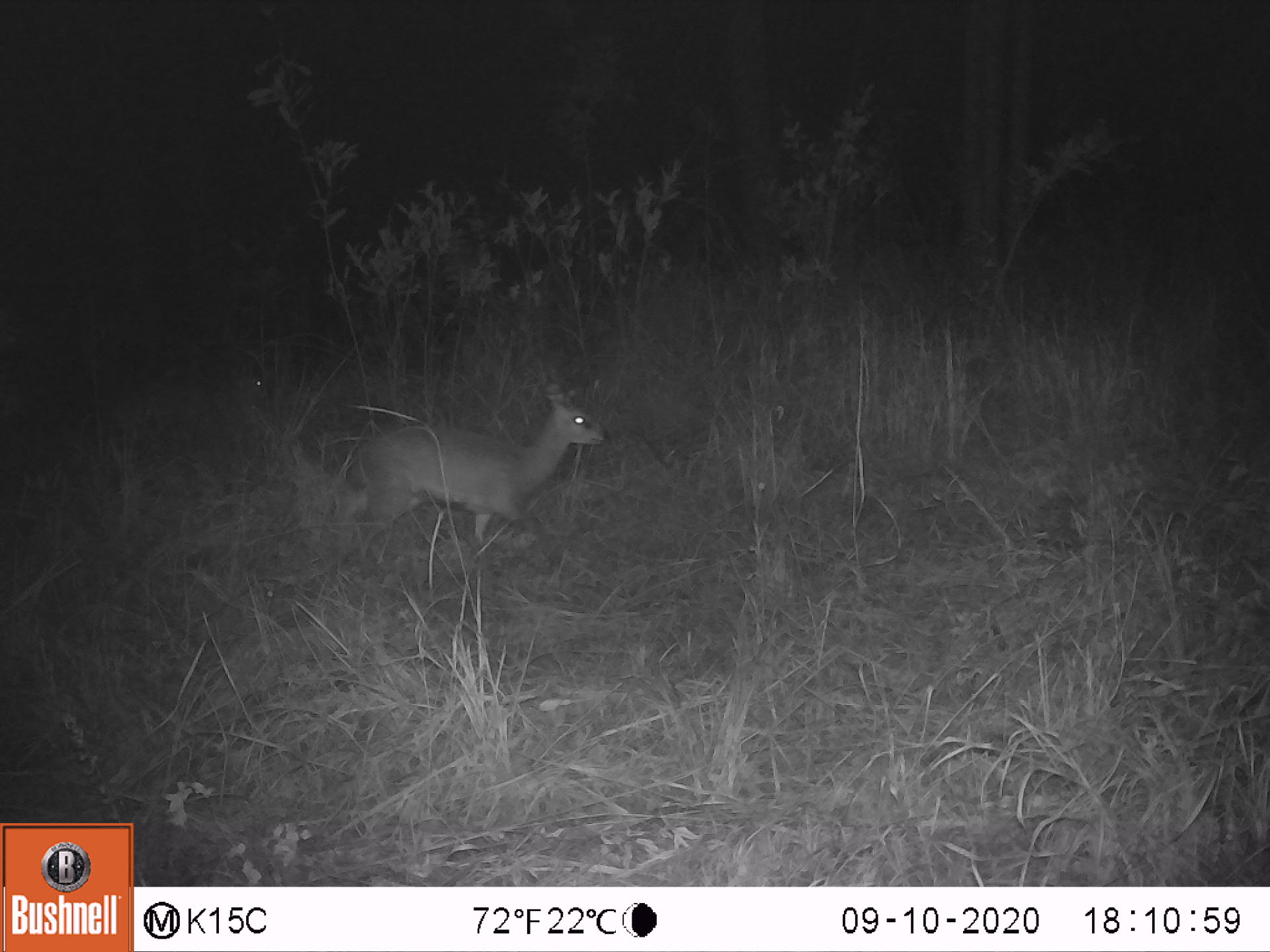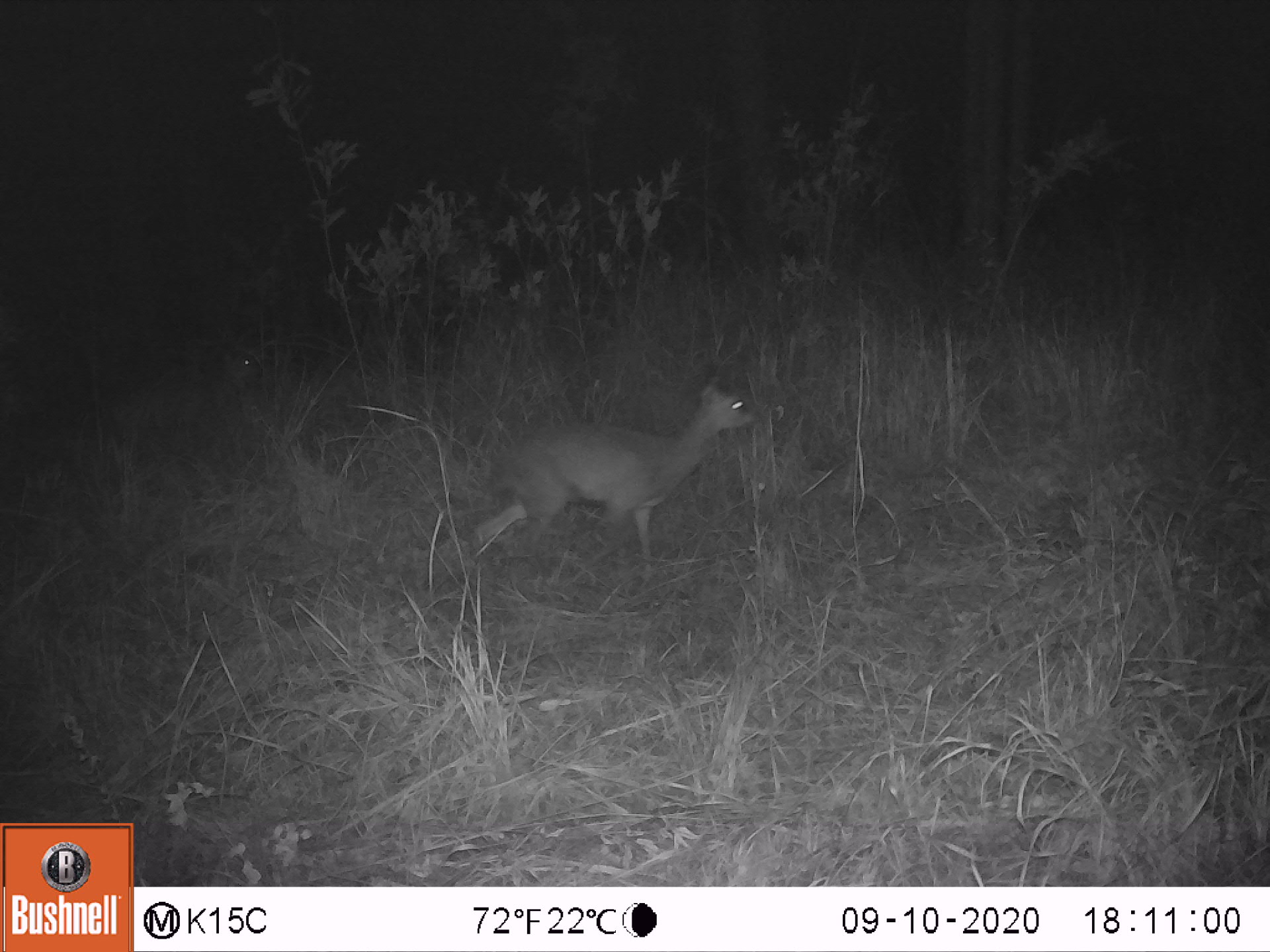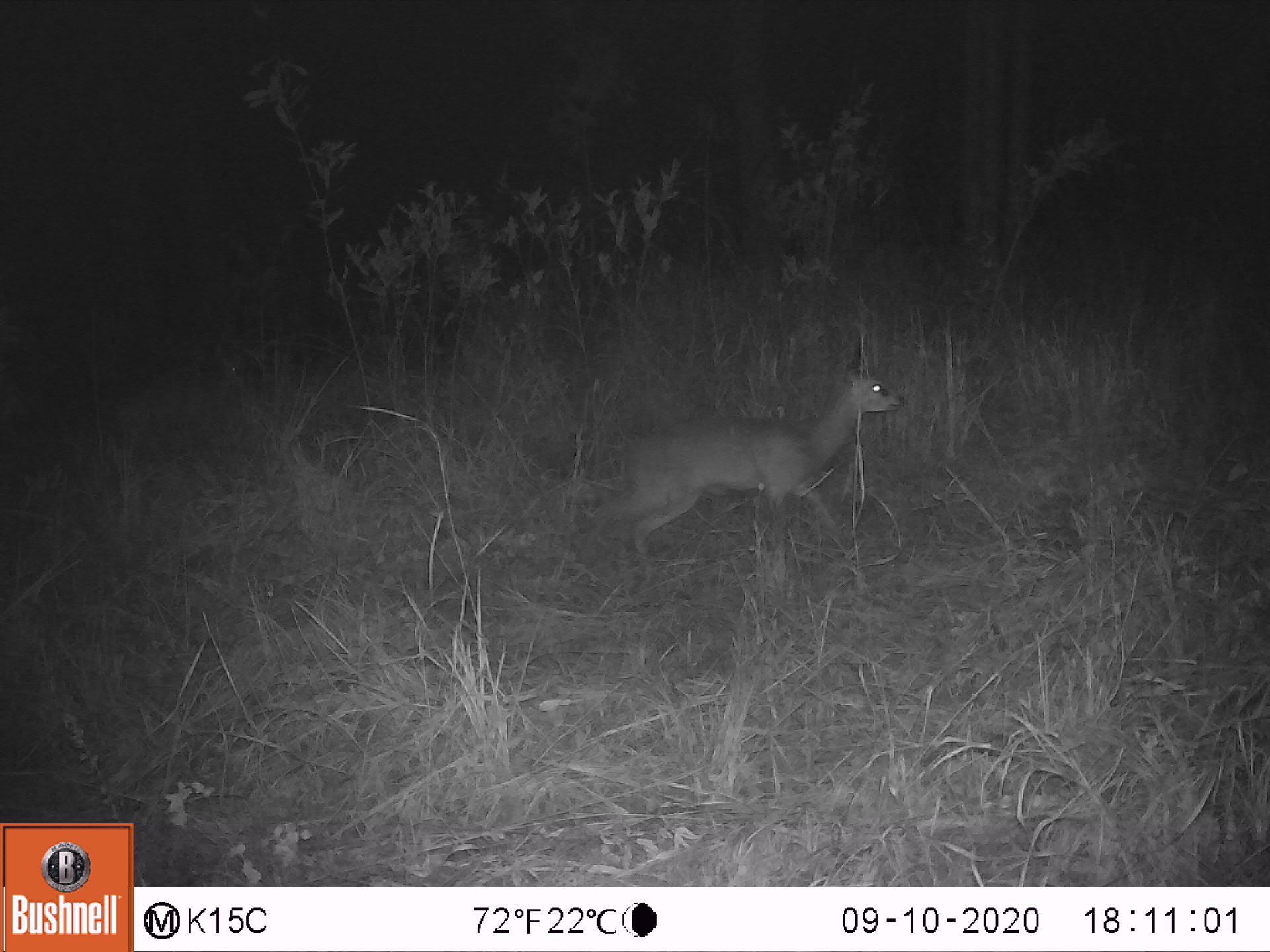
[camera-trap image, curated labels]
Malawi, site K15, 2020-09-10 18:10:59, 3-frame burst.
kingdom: Animalia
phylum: Chordata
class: Mammalia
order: Artiodactyla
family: Bovidae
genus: Oreotragus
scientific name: Oreotragus oreotragus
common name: klipspringer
Klipspringer (Oreotragus oreotragus), count 2.